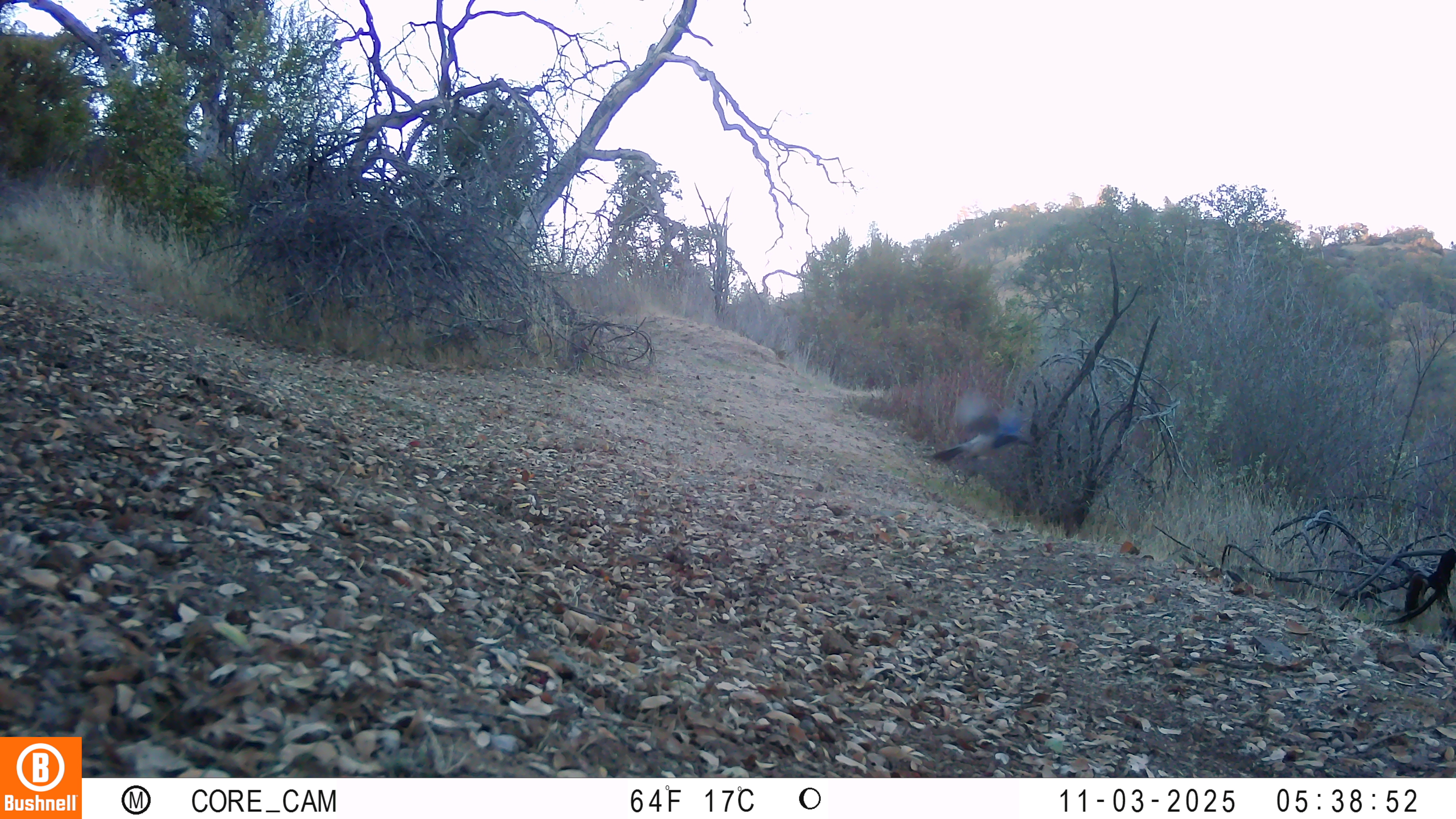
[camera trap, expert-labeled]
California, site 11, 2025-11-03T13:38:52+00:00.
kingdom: Animalia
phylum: Chordata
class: Aves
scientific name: Aves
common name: bird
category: unknown bird